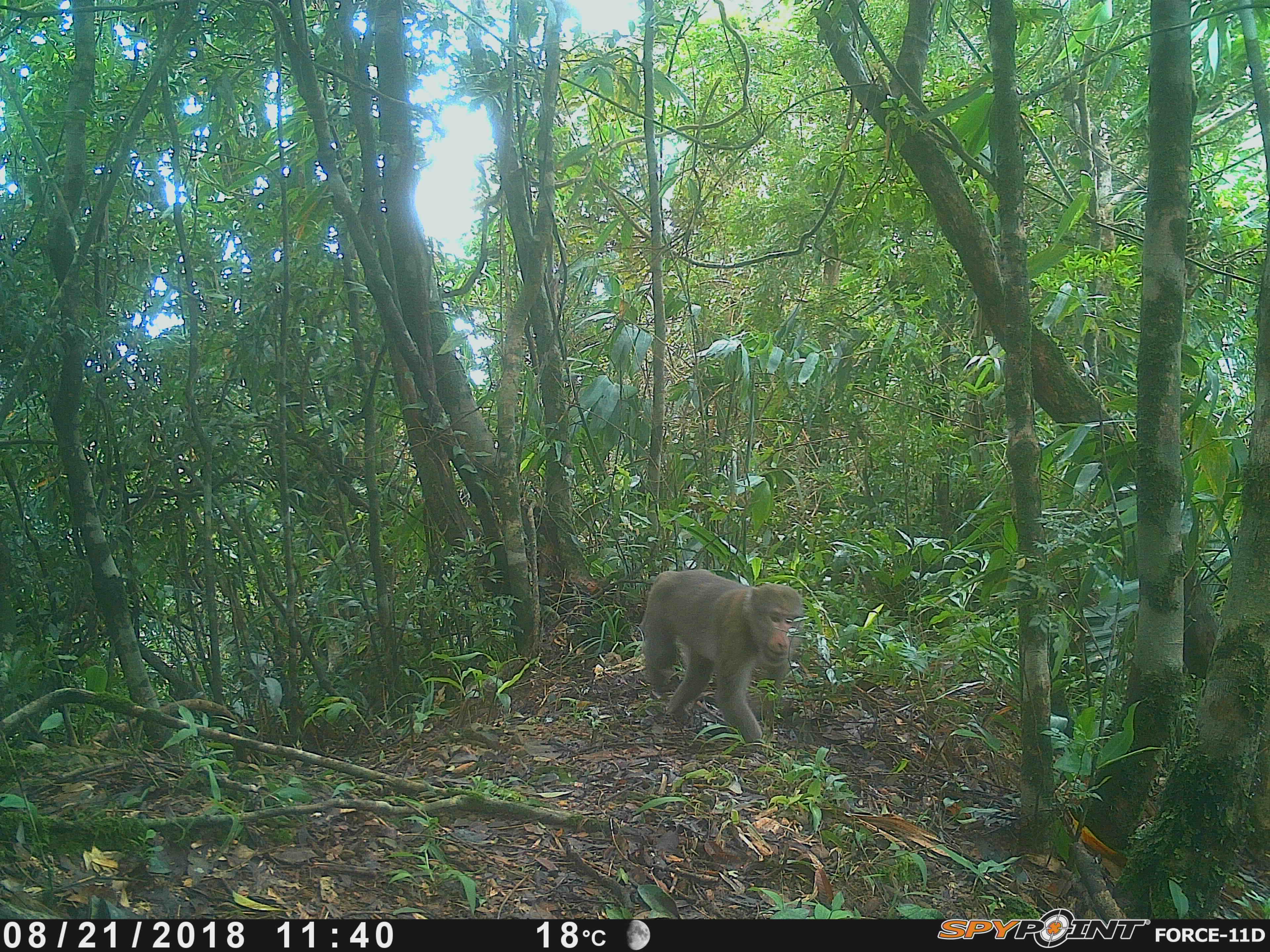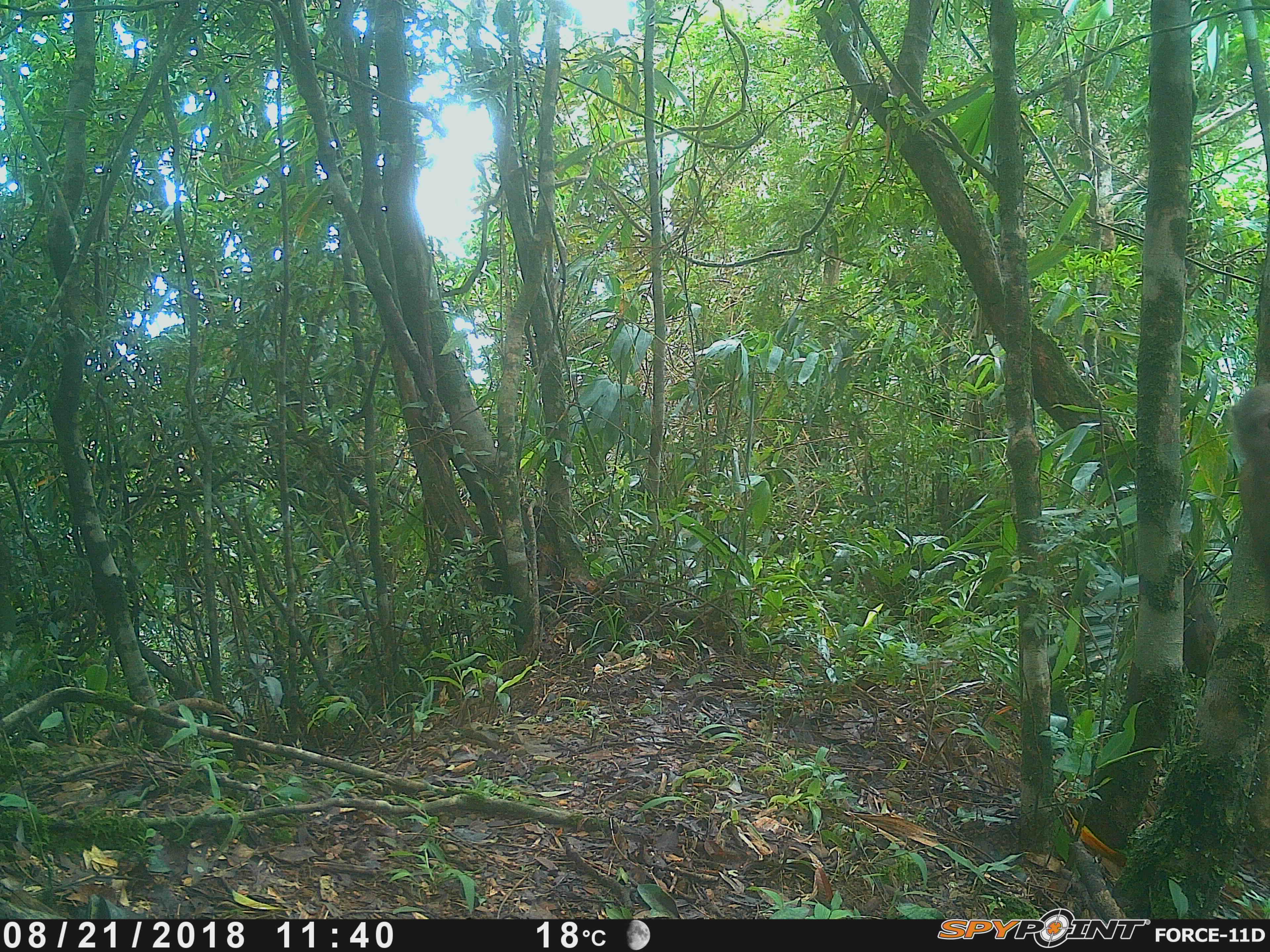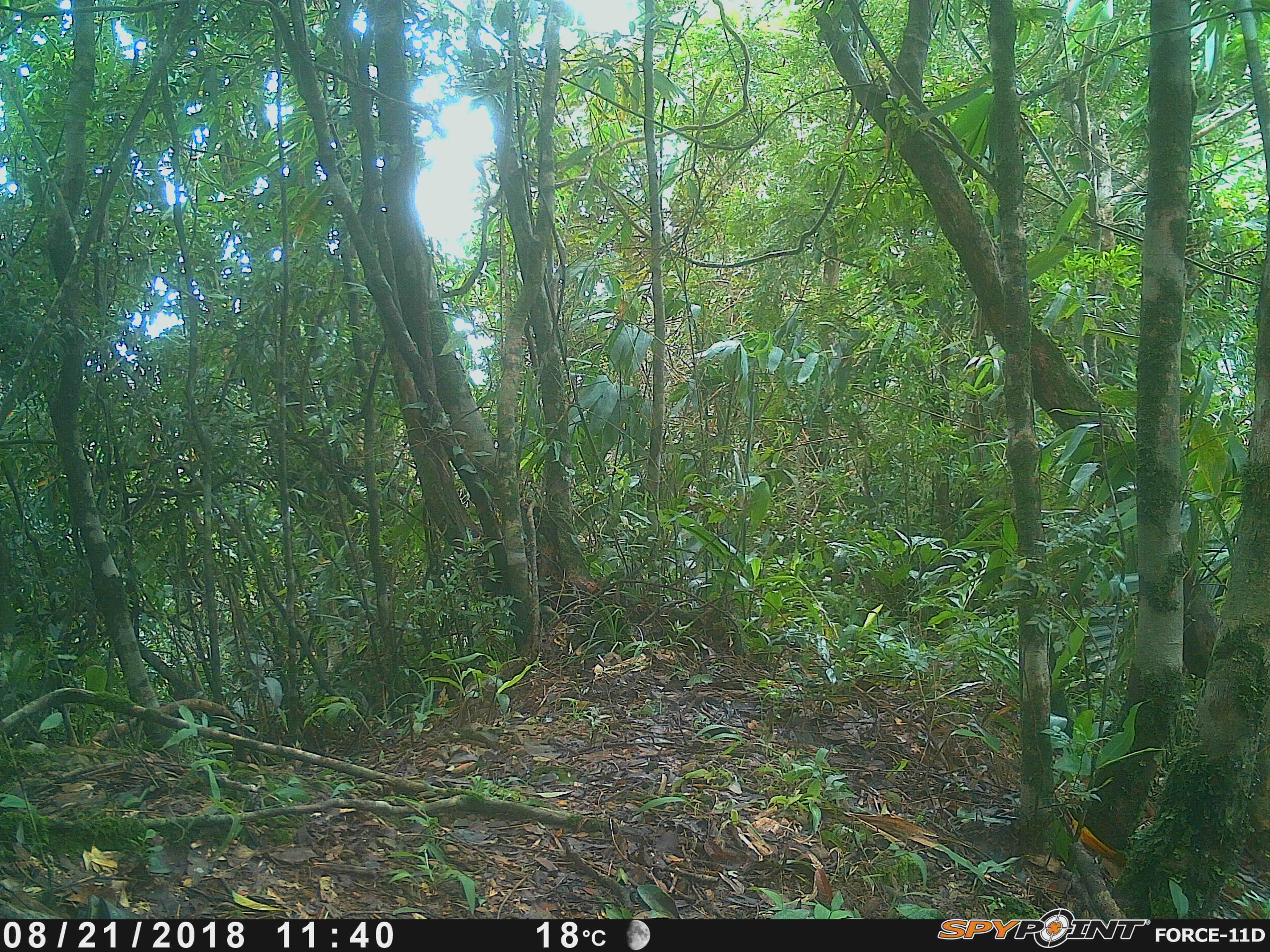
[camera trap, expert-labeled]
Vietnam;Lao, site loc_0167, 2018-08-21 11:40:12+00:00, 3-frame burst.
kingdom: Animalia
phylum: Chordata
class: Mammalia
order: Primates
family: Cercopithecidae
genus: Macaca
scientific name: Macaca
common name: macaques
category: assam or rhesus macaque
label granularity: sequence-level